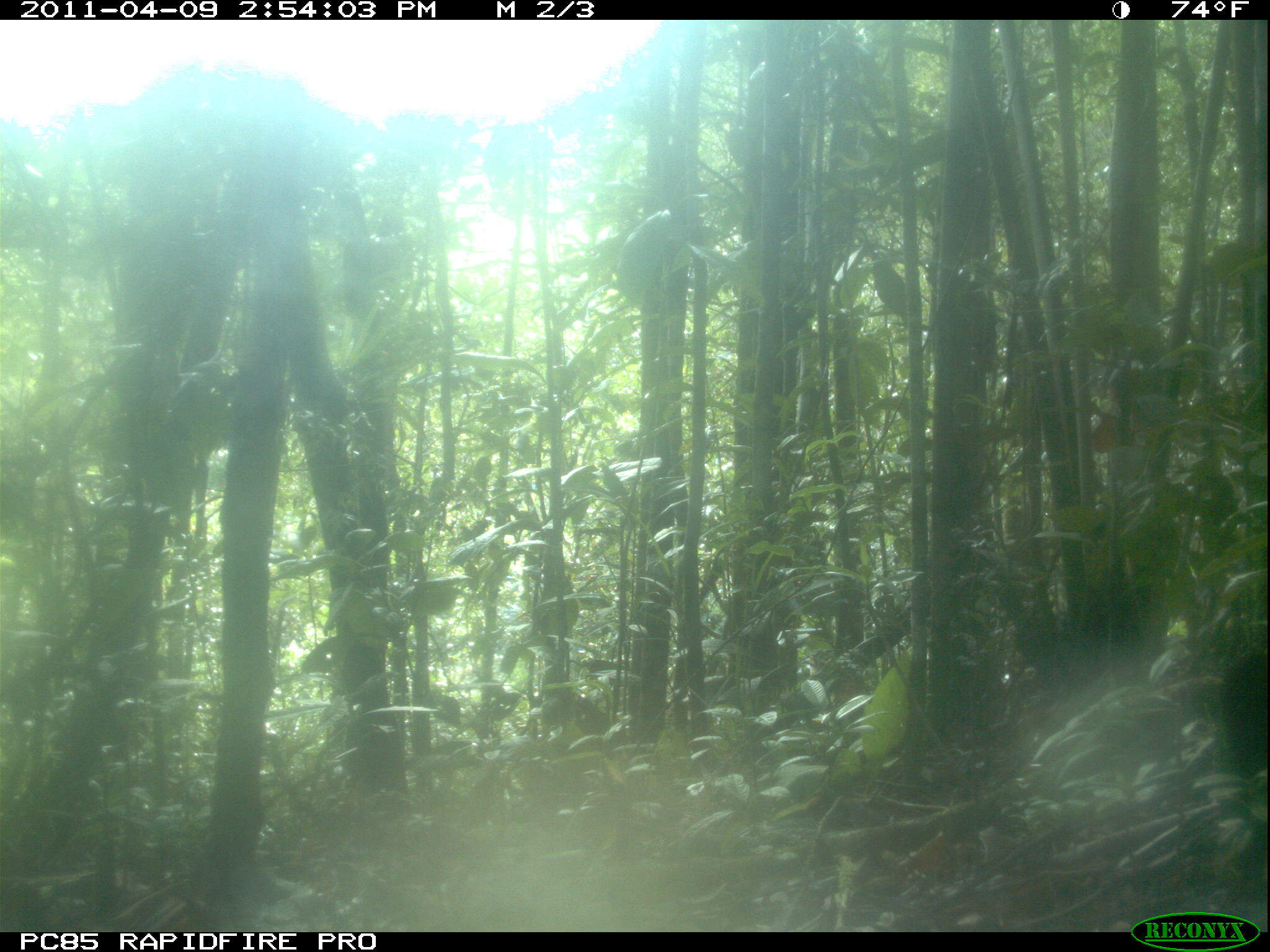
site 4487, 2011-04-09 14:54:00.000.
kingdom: Animalia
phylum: Chordata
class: Mammalia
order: Carnivora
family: Eupleridae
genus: Galidia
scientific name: Galidia elegans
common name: ring-tailed vontsira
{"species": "Galidia elegans (ring-tailed vontsira)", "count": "1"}